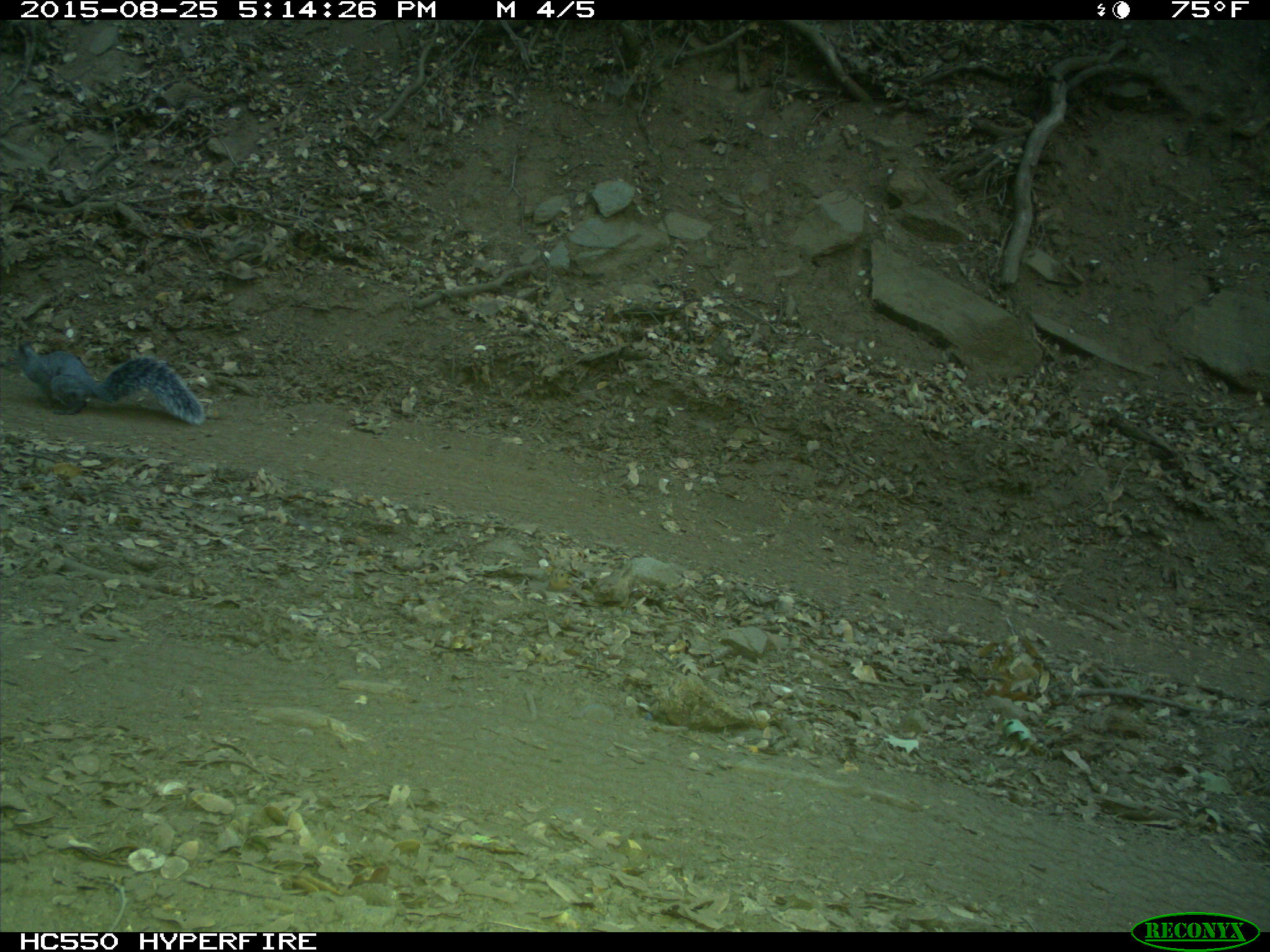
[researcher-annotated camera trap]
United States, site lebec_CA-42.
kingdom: Animalia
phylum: Chordata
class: Mammalia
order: Rodentia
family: Sciuridae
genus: Sciurus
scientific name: Sciurus carolinensis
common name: eastern gray squirrel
Sciurus carolinensis (eastern gray squirrel).